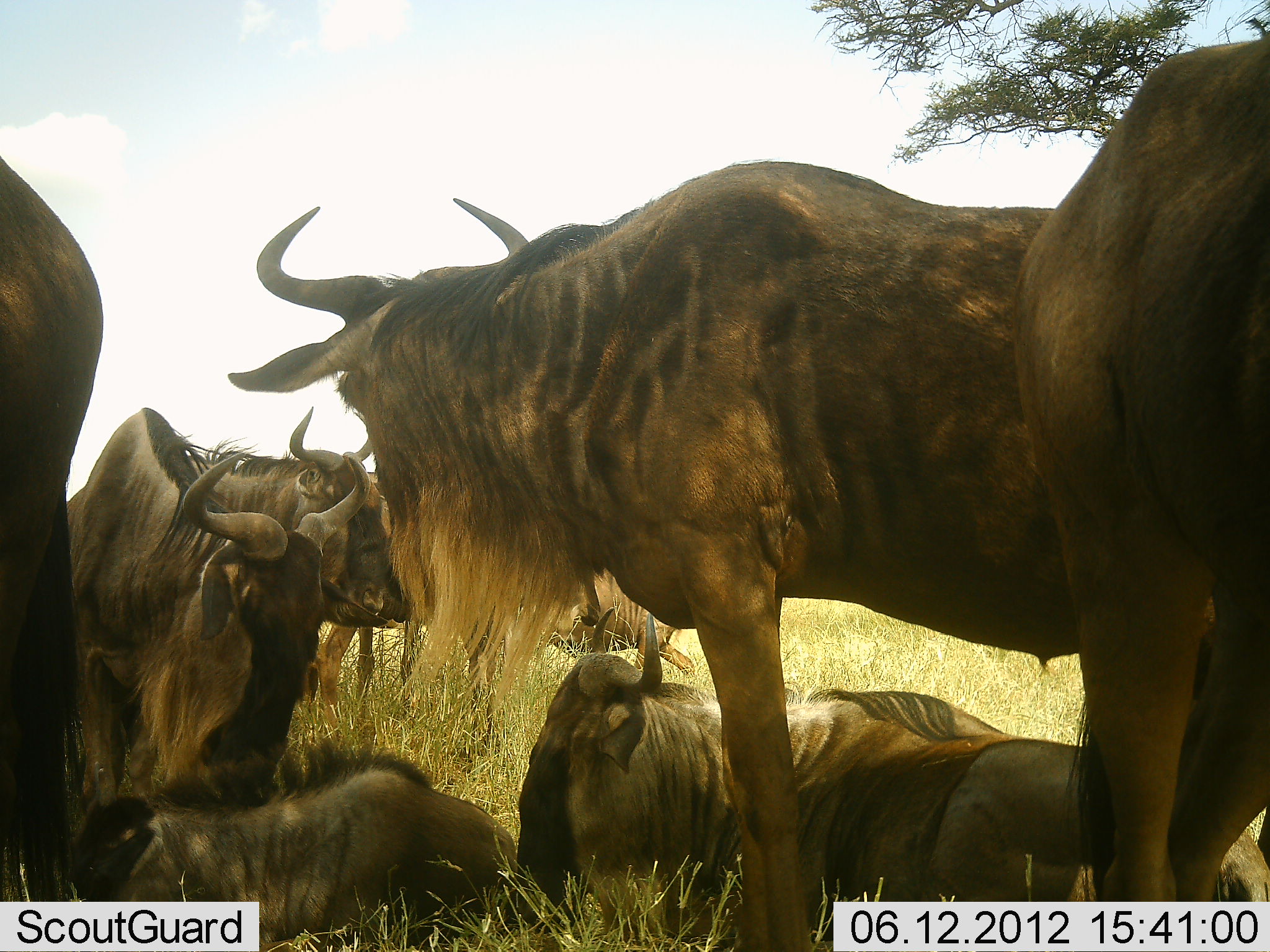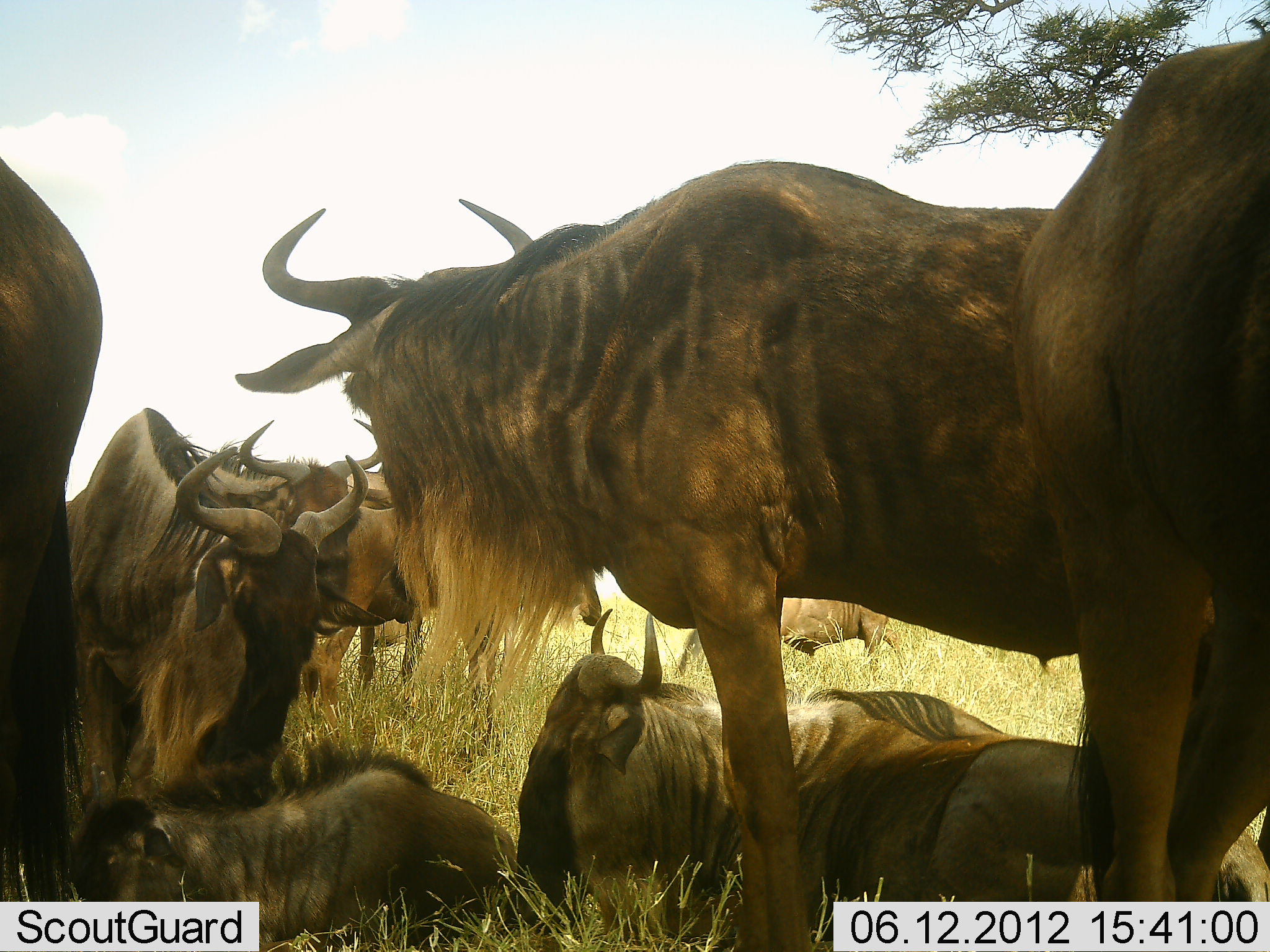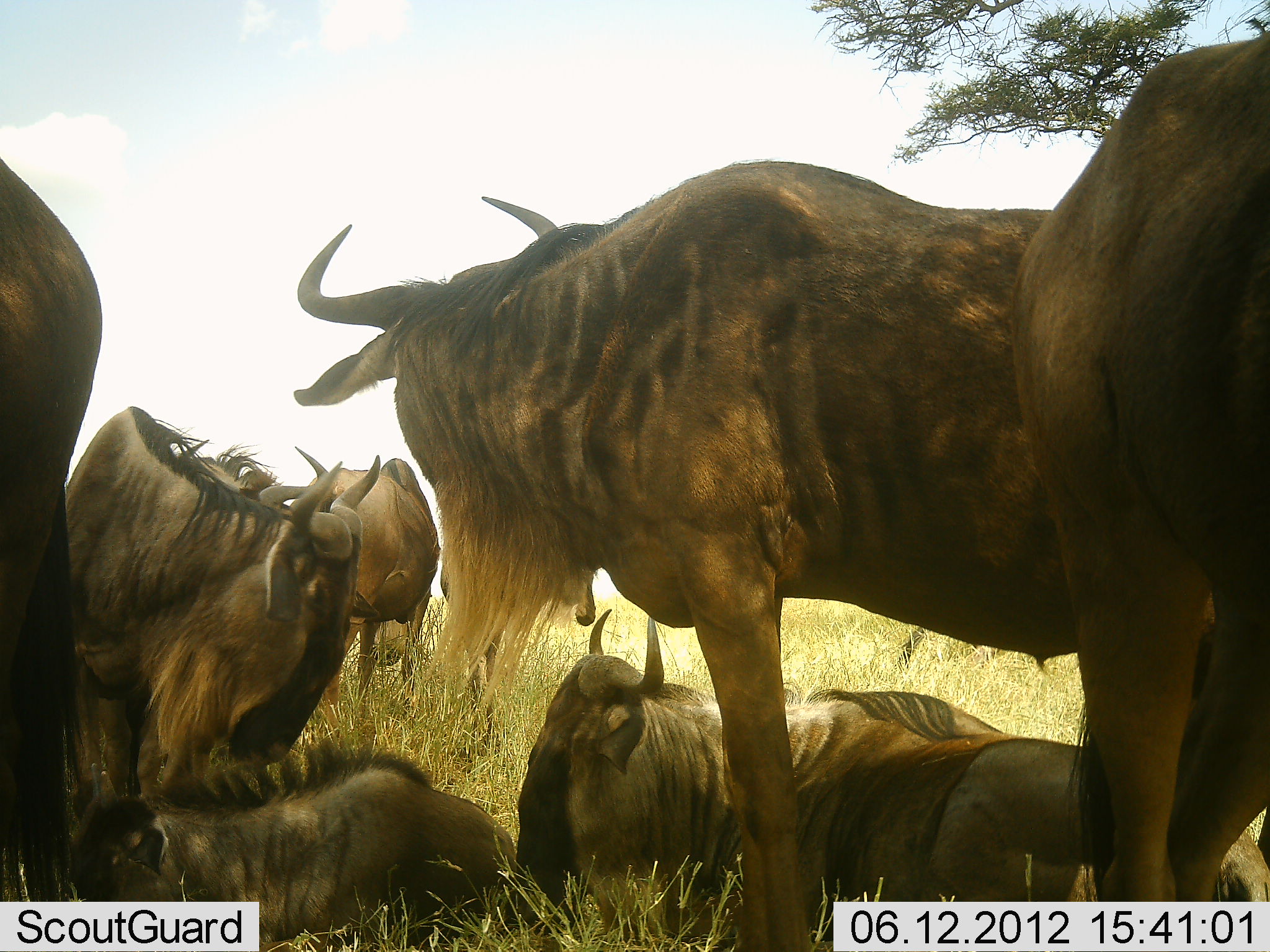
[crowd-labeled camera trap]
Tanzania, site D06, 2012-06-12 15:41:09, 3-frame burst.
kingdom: Animalia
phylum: Chordata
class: Mammalia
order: Artiodactyla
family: Bovidae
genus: Connochaetes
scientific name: Connochaetes taurinus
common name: blue wildebeest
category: wildebeest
Wildebeest (blue wildebeest) (Connochaetes taurinus), count 9. Behavior (volunteer vote fractions): standing 40%, resting 80%, moving 40%, interacting 40%. Young present (vote fraction): 30%. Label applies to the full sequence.